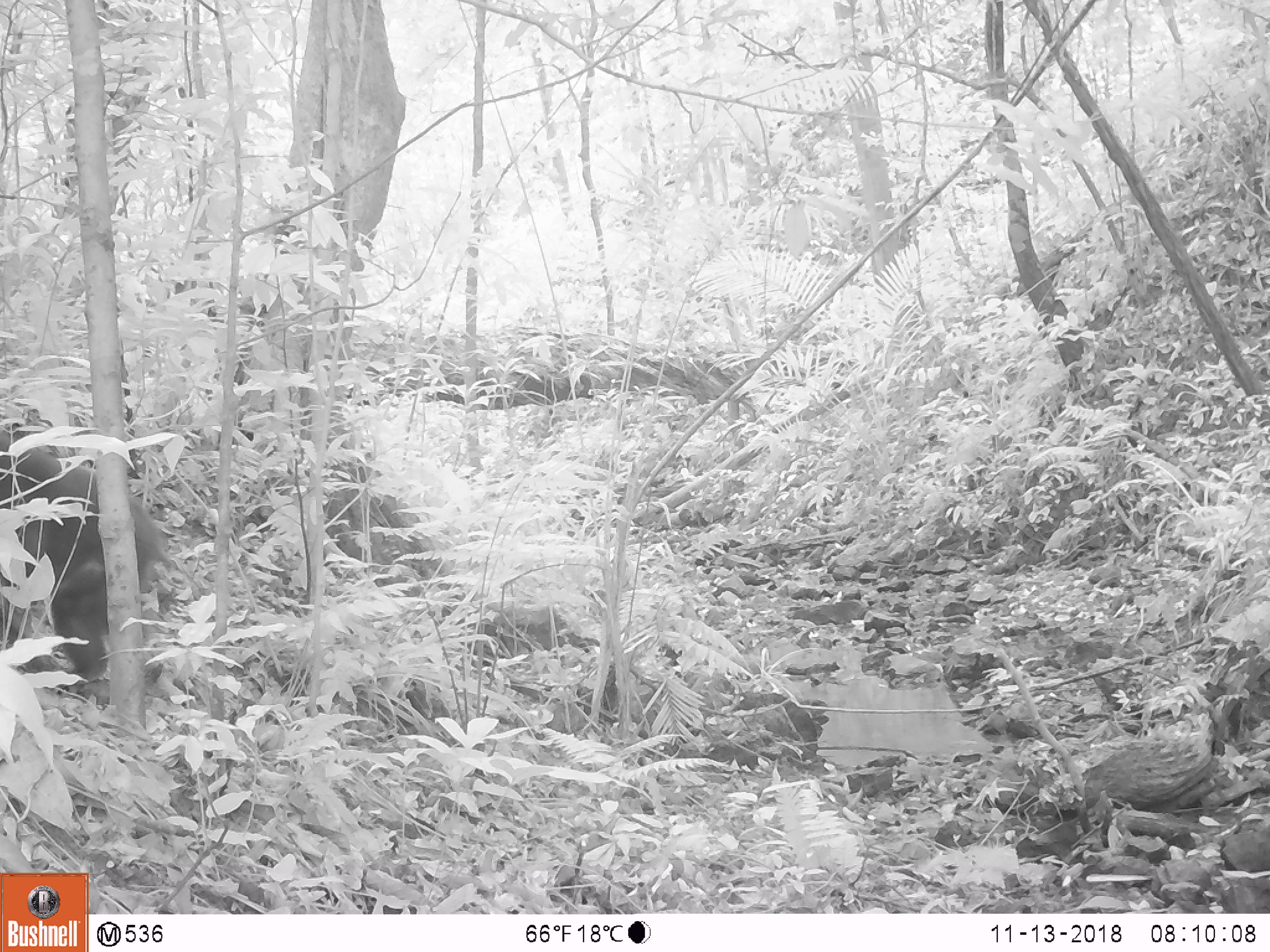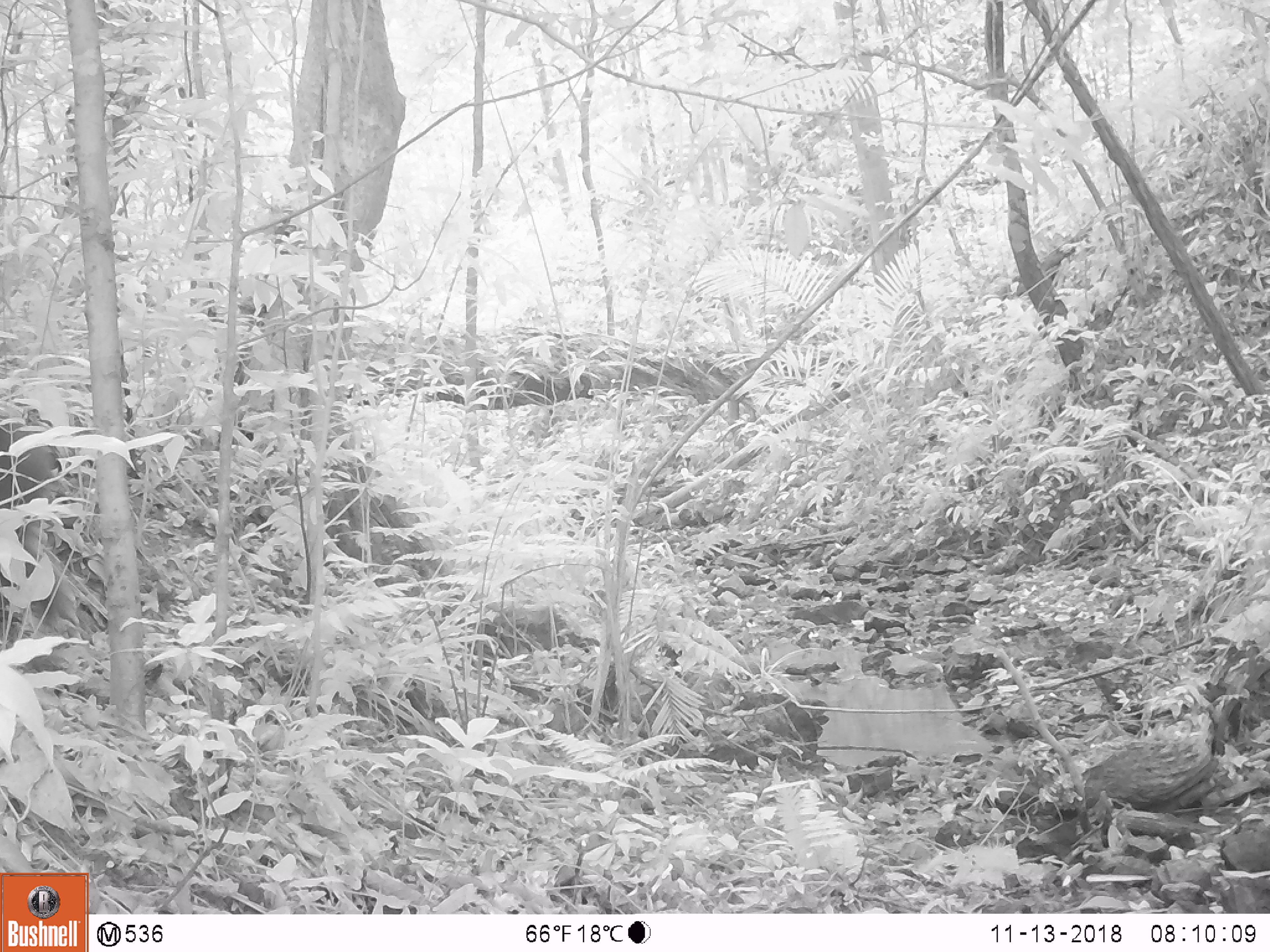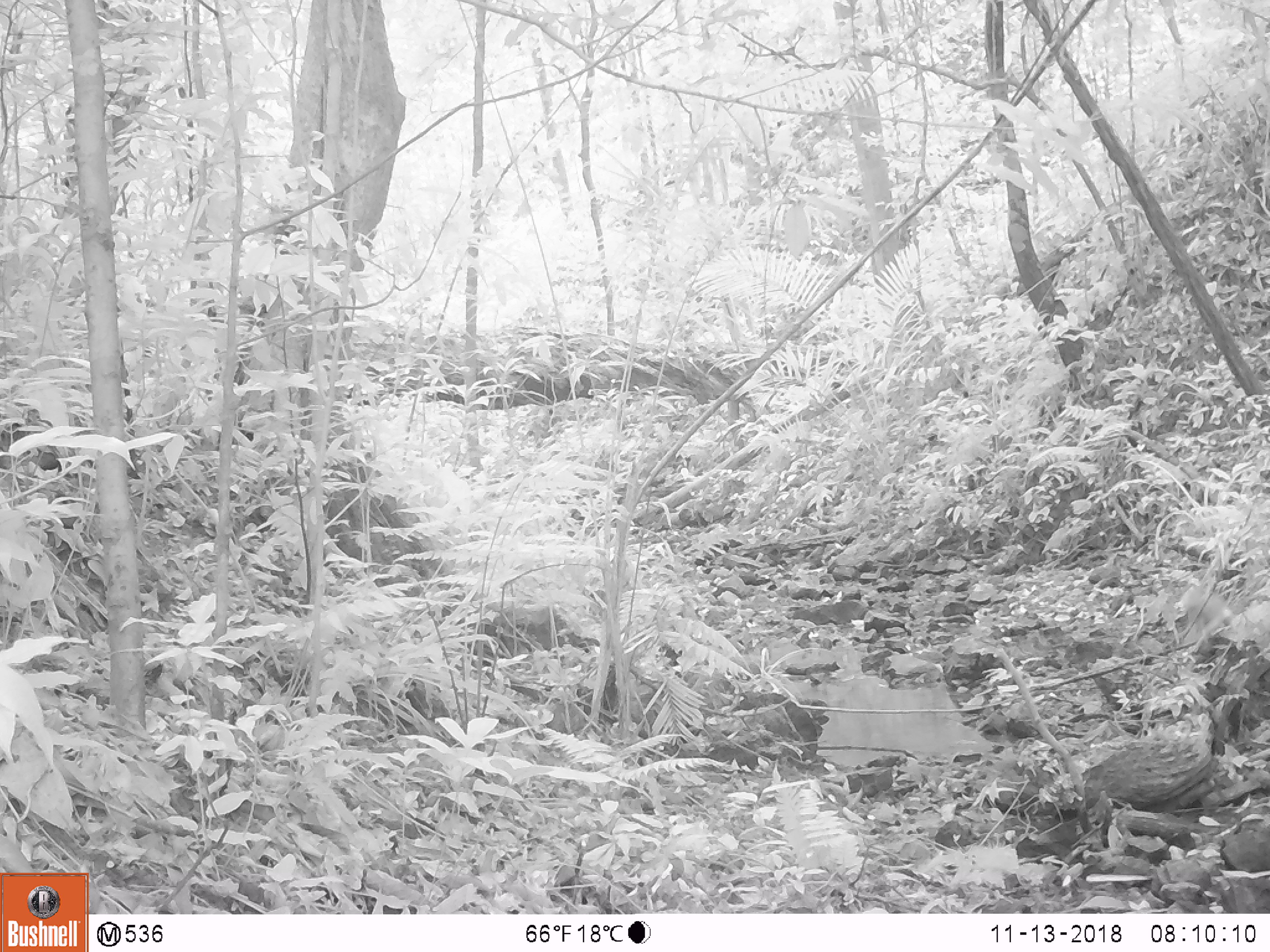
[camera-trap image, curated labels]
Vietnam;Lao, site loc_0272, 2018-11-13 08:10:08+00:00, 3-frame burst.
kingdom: Animalia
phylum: Chordata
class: Mammalia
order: Primates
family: Cercopithecidae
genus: Macaca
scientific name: Macaca arctoides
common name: stump-tailed macaque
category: stump tailed macaque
Stump tailed macaque (stump-tailed macaque) (Macaca arctoides). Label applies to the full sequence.